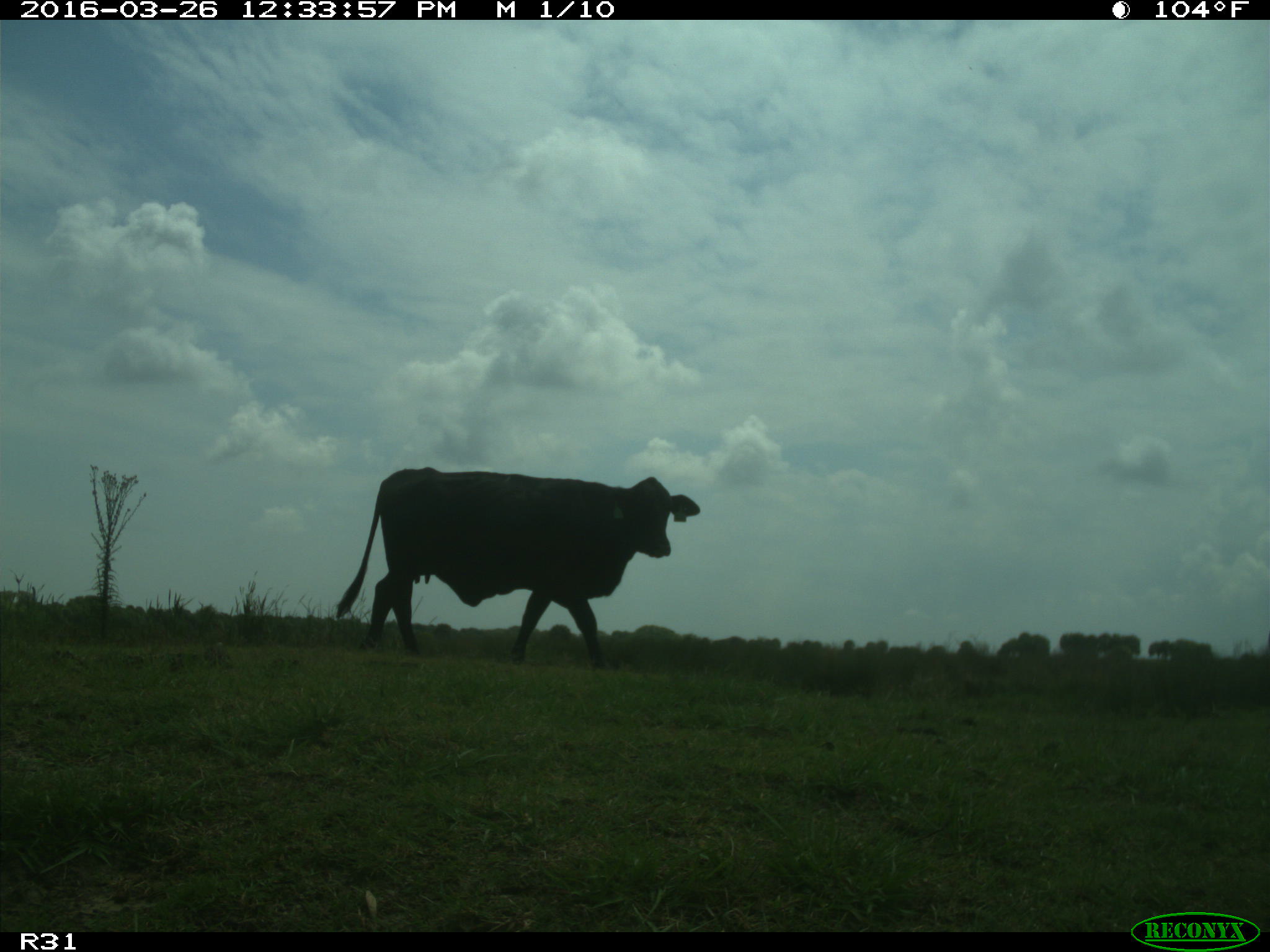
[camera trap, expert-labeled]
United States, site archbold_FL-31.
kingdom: Animalia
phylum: Chordata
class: Mammalia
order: Artiodactyla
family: Bovidae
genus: Bos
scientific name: Bos taurus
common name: domestic cow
Bos taurus (domestic cow).